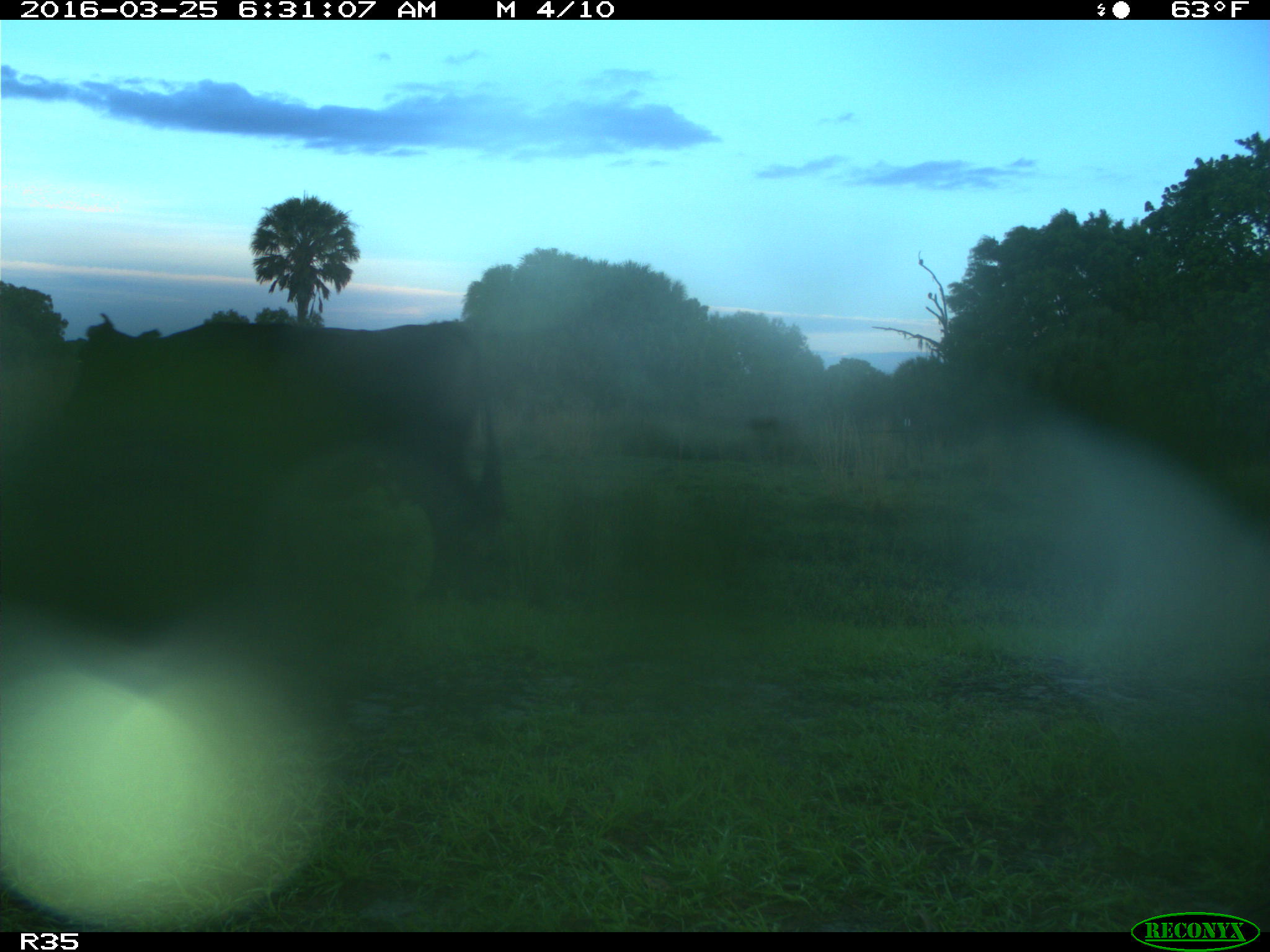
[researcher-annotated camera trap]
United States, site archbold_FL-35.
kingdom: Animalia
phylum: Chordata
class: Mammalia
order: Artiodactyla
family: Bovidae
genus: Bos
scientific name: Bos taurus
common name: domestic cow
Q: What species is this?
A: Bos taurus (domestic cow).